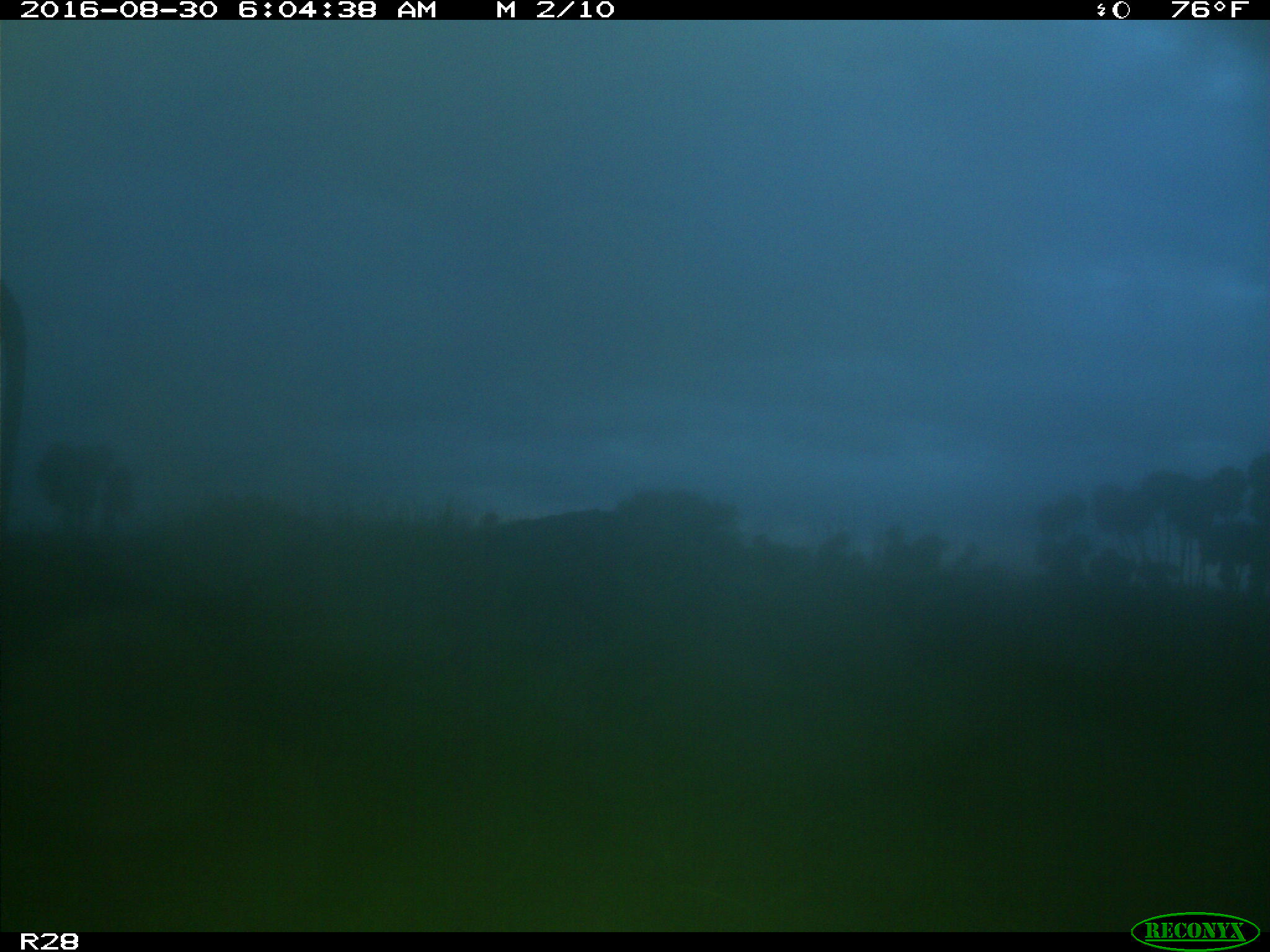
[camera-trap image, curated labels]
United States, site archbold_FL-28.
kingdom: Animalia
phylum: Chordata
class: Mammalia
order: Artiodactyla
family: Bovidae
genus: Bos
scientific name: Bos taurus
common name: domestic cow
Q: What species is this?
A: Bos taurus (domestic cow).